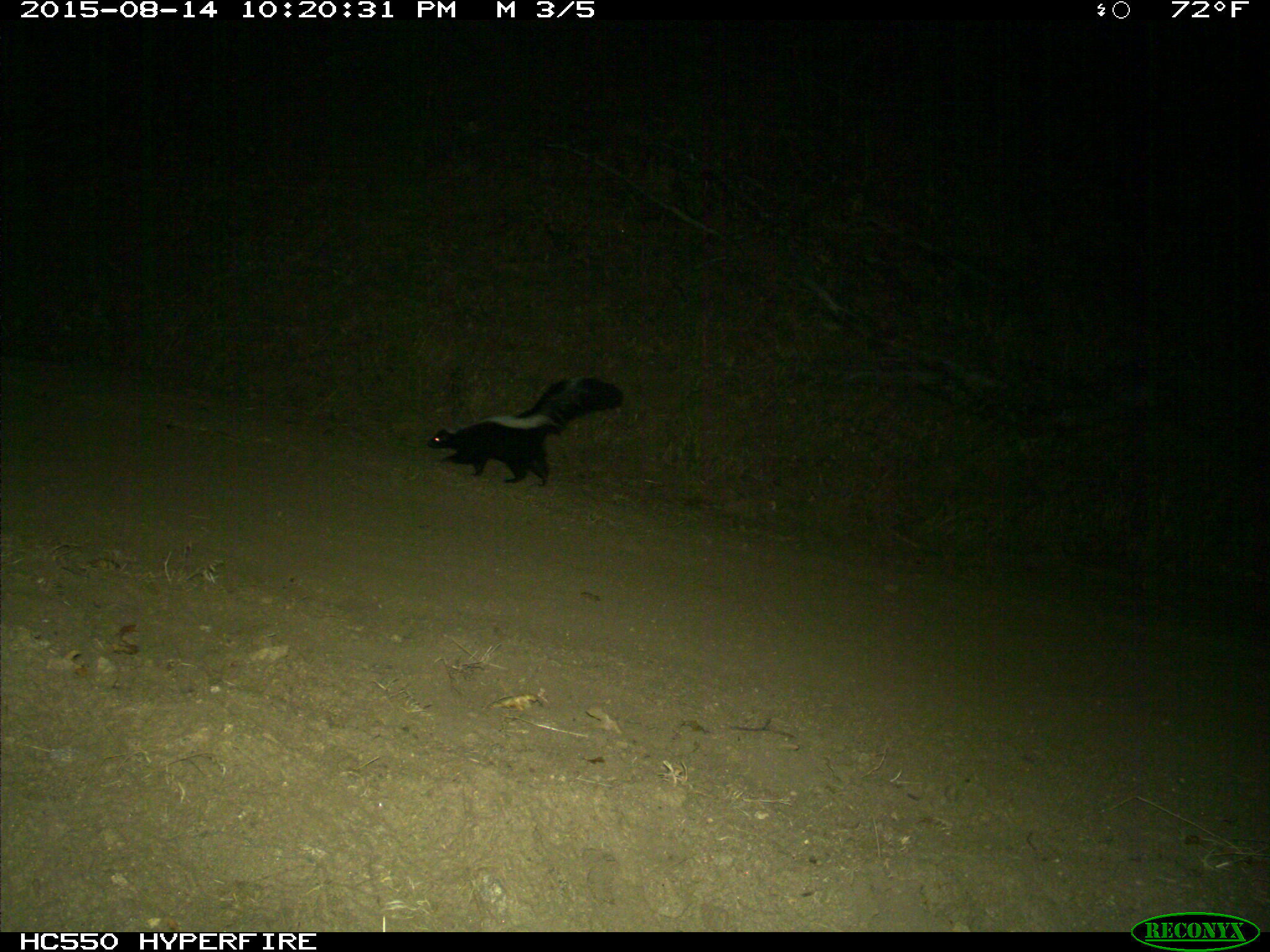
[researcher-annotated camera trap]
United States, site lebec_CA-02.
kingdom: Animalia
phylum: Chordata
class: Mammalia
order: Carnivora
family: Mephitidae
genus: Mephitis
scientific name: Mephitis mephitis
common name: striped skunk